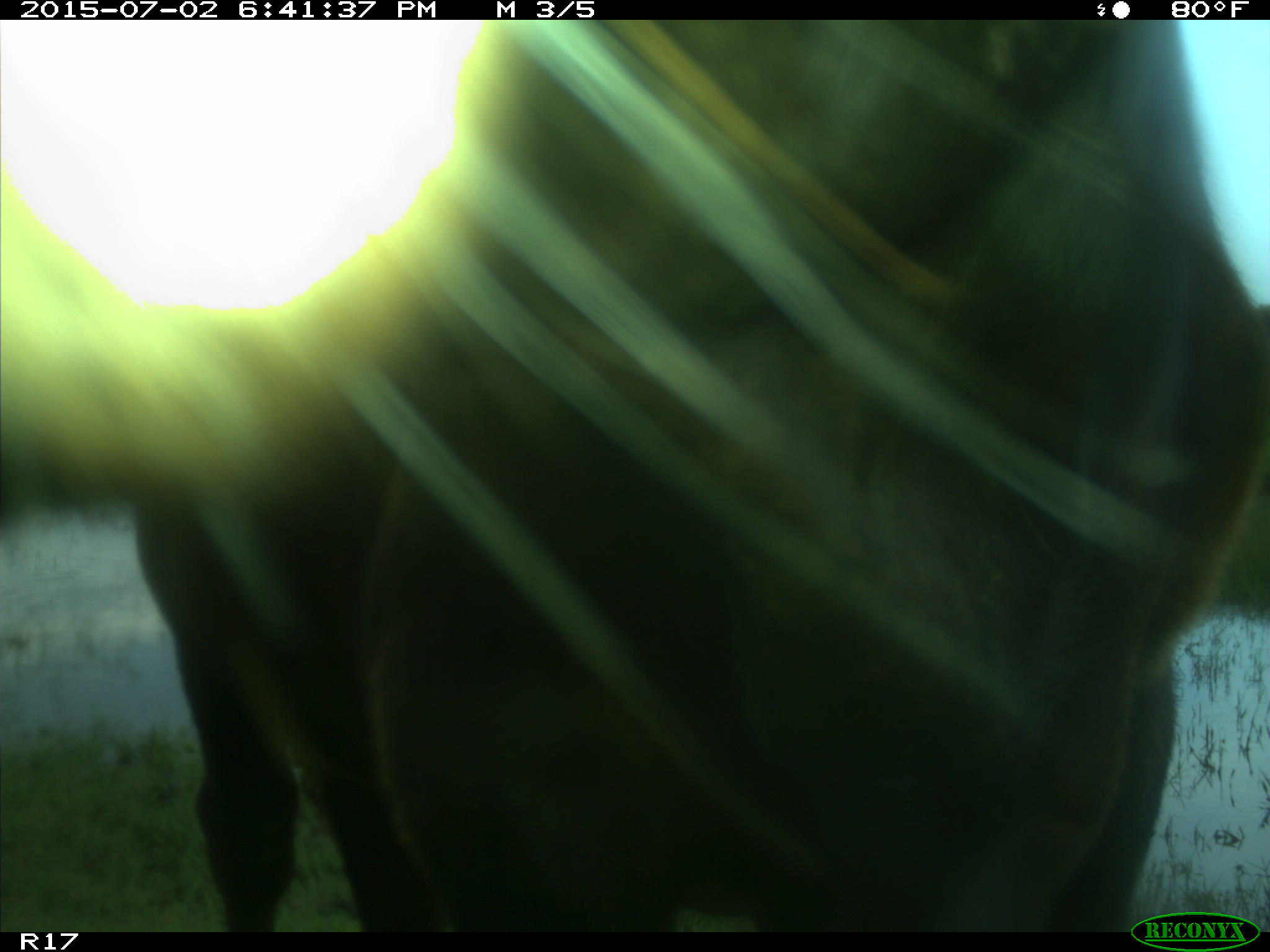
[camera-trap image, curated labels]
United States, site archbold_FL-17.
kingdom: Animalia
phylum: Chordata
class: Mammalia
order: Artiodactyla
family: Bovidae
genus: Bos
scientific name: Bos taurus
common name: domestic cow